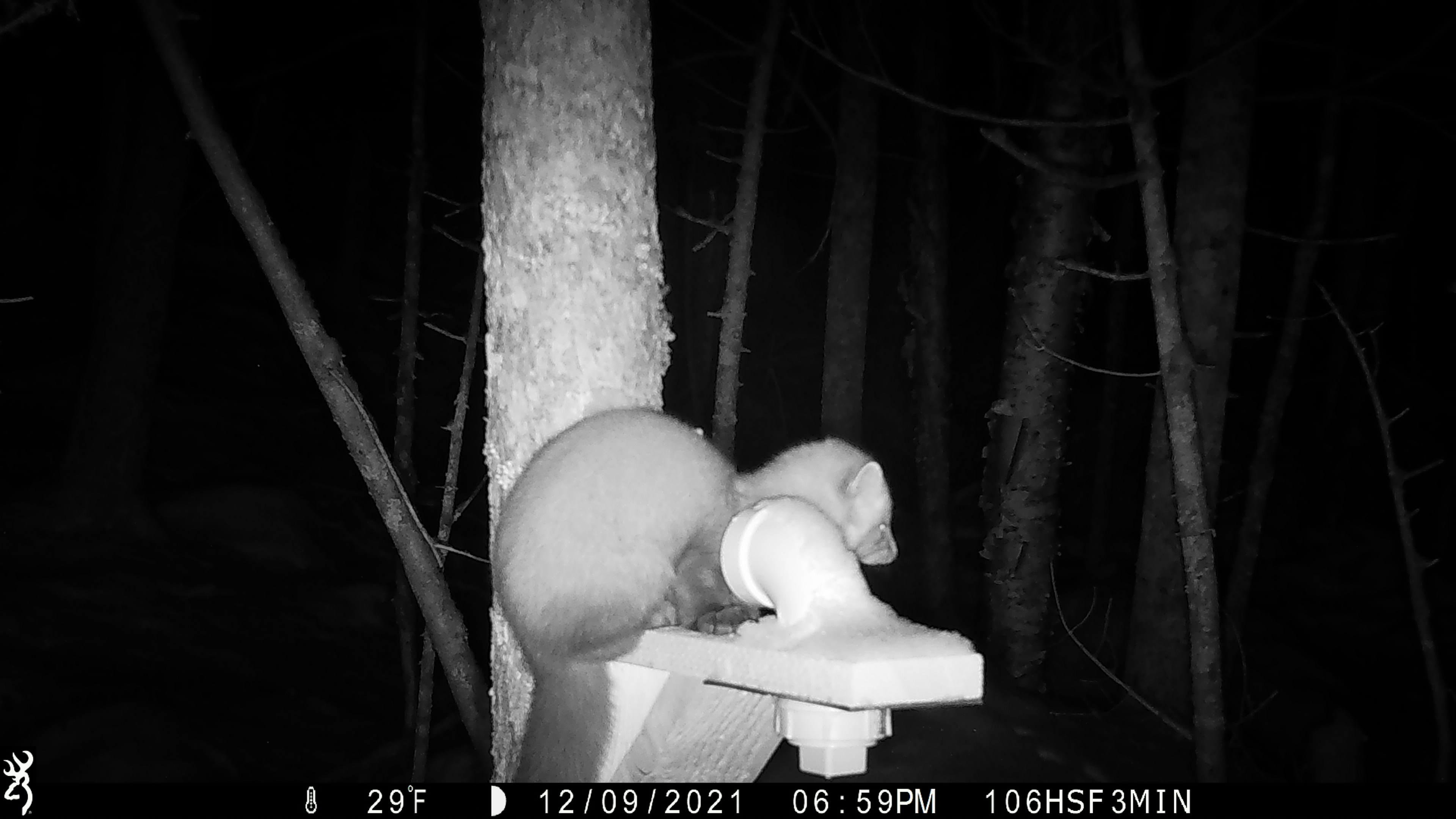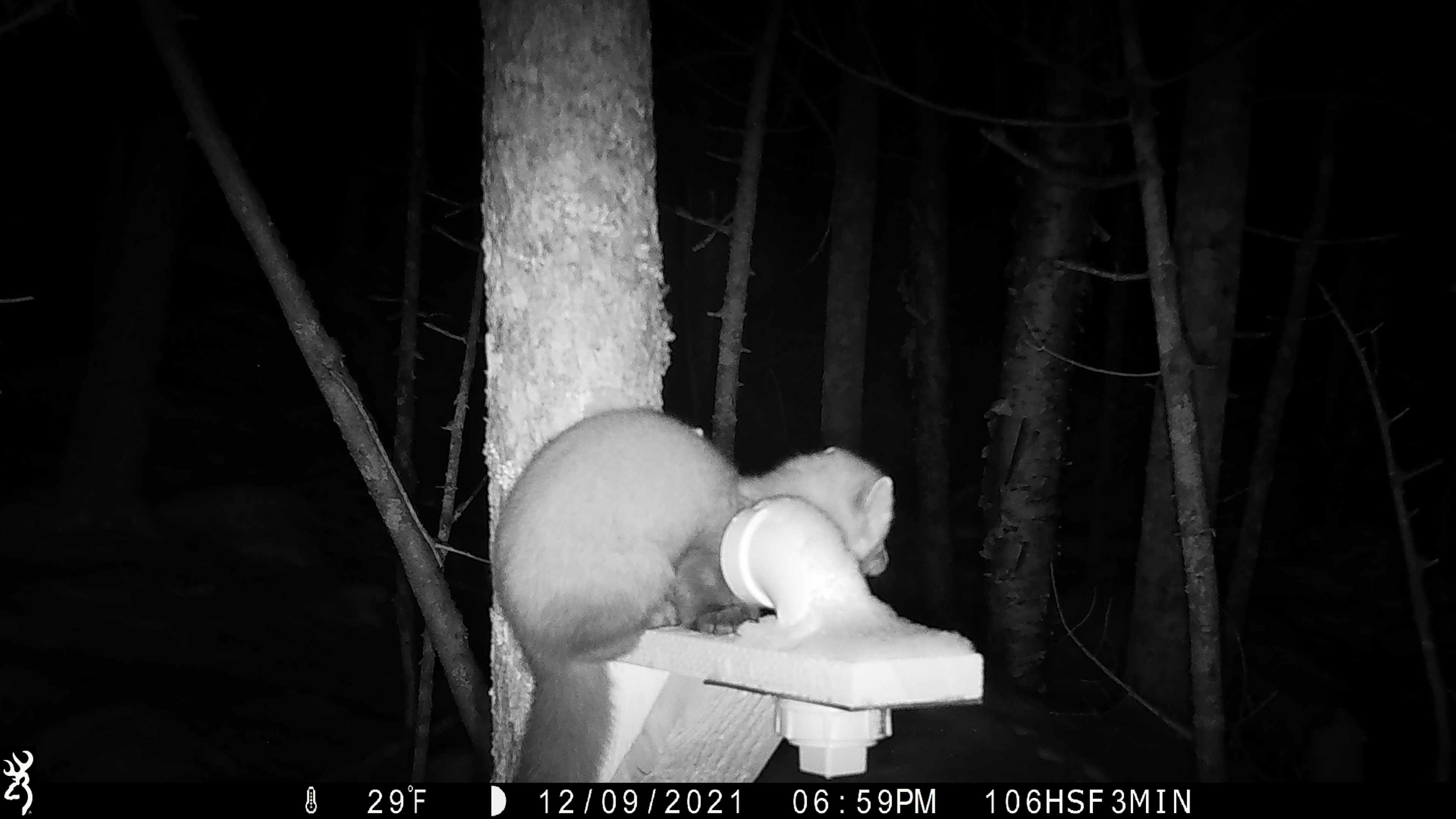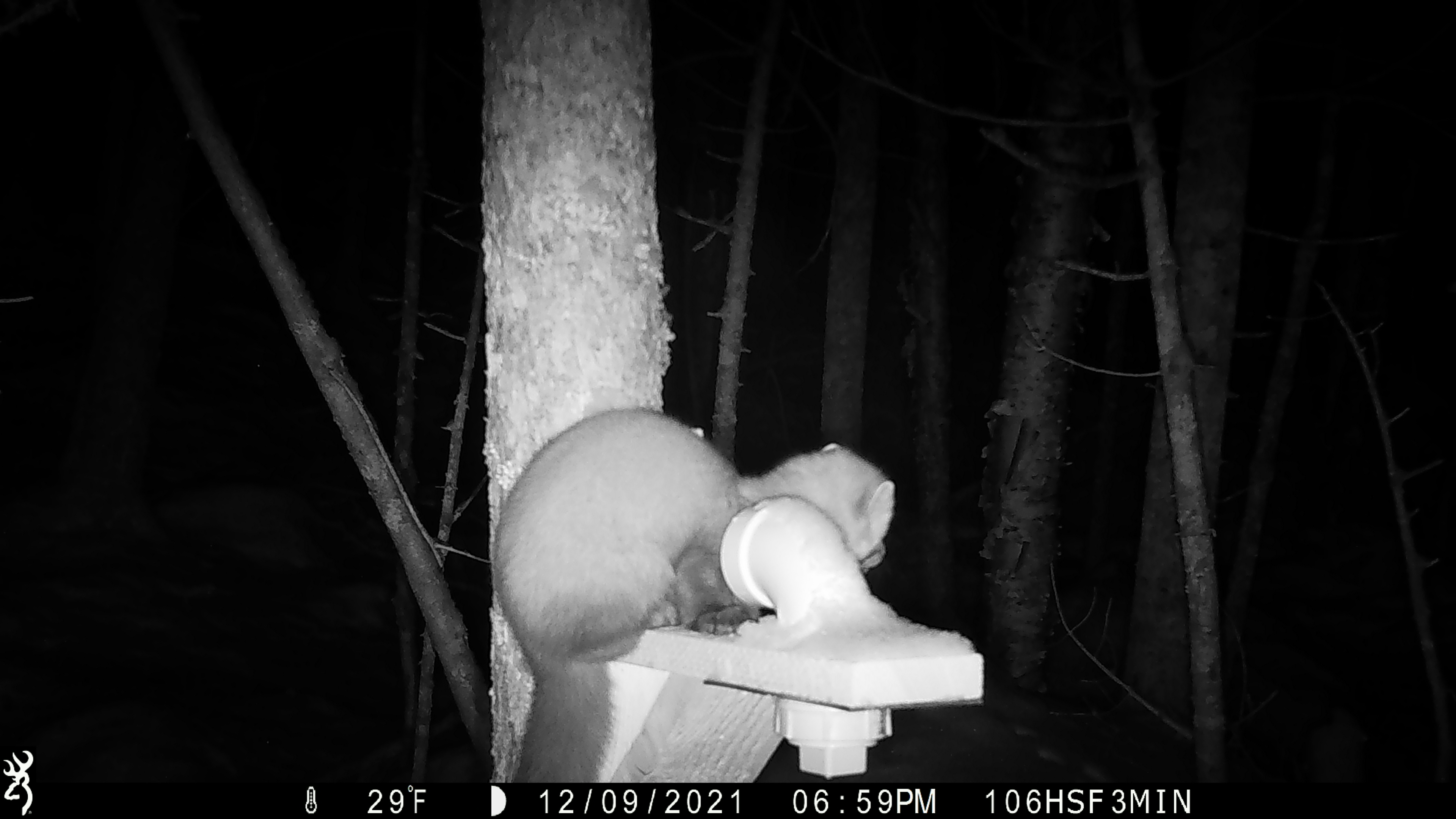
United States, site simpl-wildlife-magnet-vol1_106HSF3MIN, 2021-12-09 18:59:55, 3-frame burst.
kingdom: Animalia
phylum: Chordata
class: Mammalia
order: Carnivora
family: Mustelidae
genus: Martes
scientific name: Martes americana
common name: american marten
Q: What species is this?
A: American marten (Martes americana).